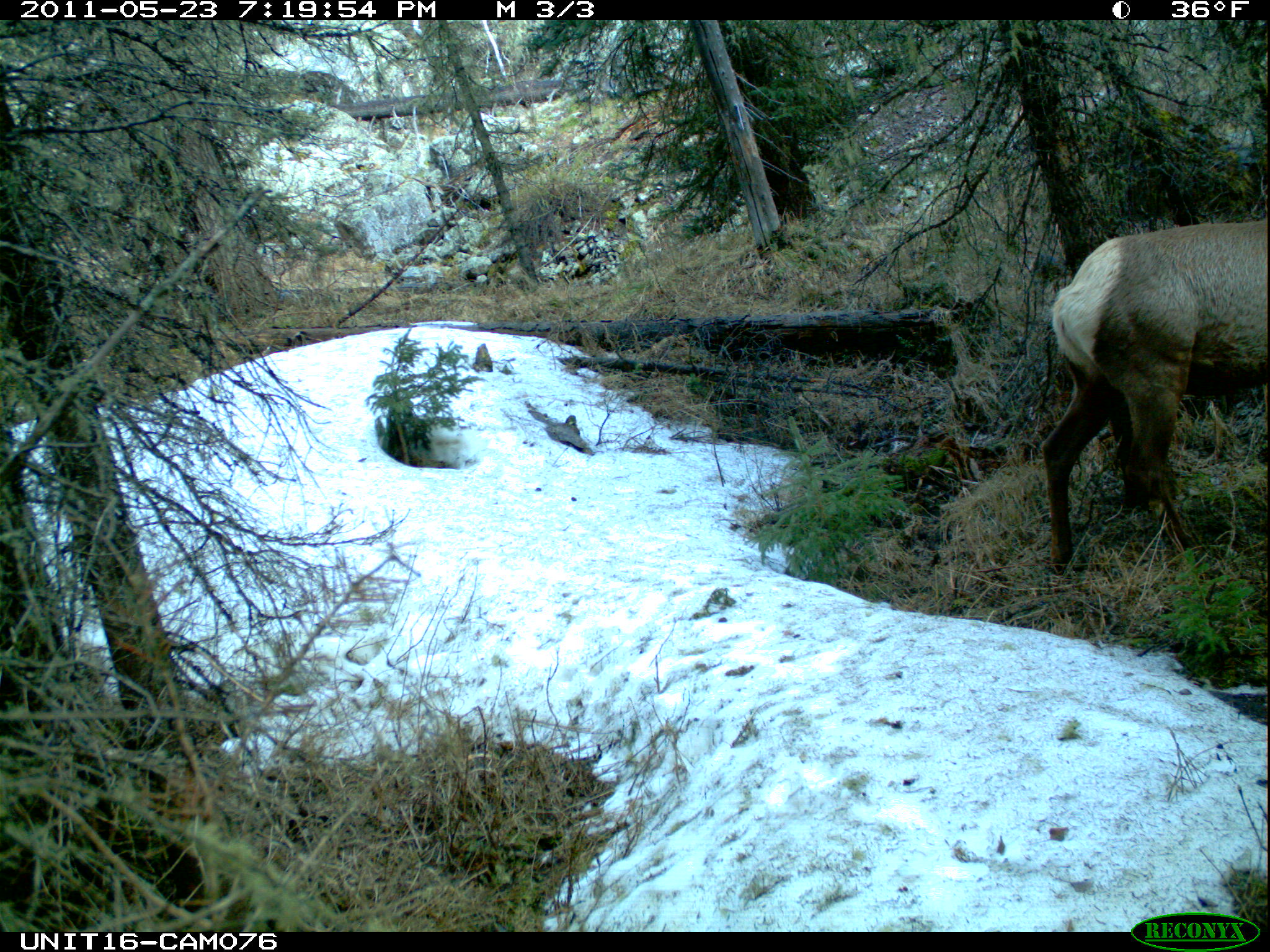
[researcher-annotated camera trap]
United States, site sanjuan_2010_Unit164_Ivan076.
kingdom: Animalia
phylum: Chordata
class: Mammalia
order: Artiodactyla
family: Cervidae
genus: Cervus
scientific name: Cervus elaphus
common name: red deer